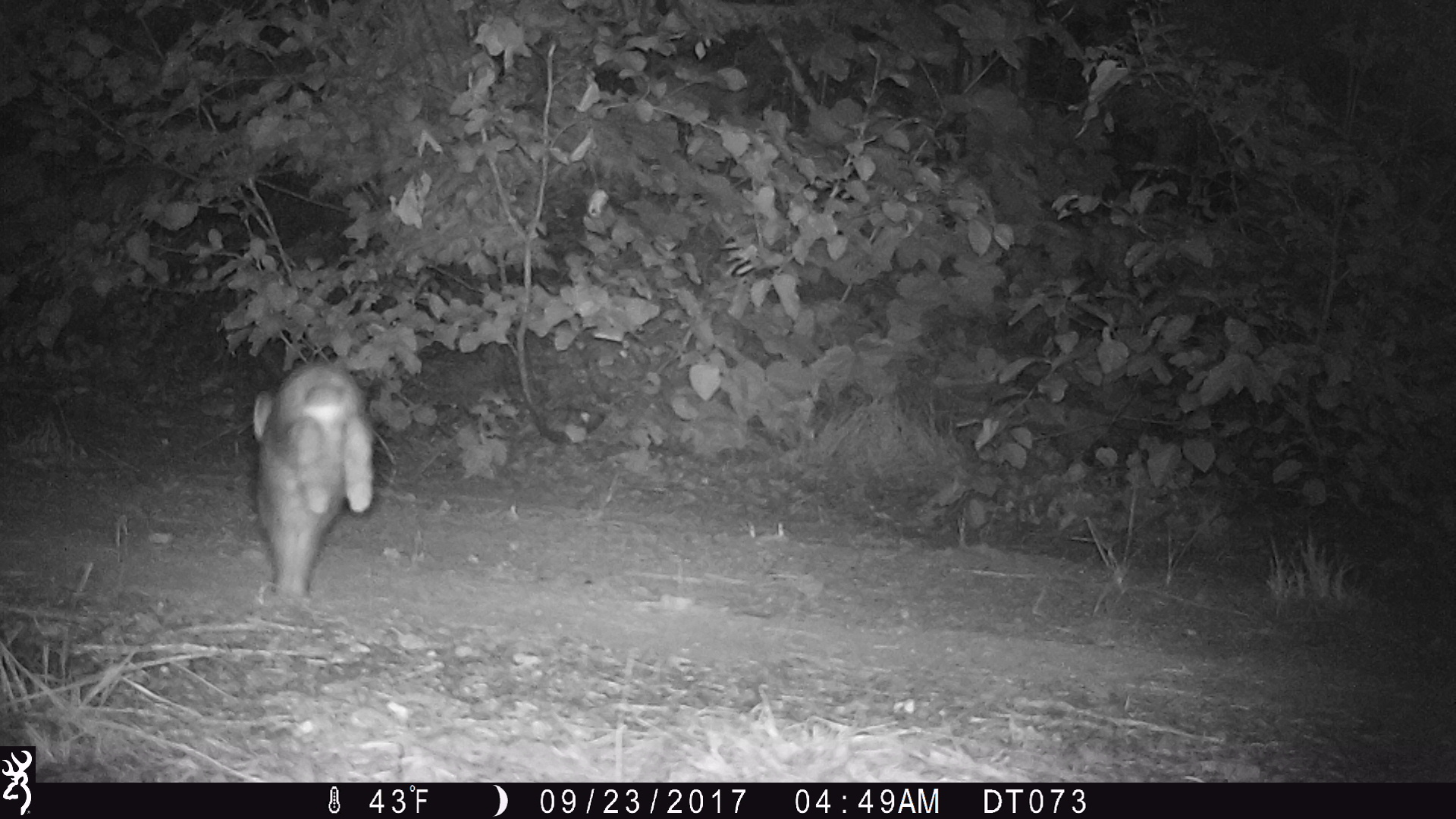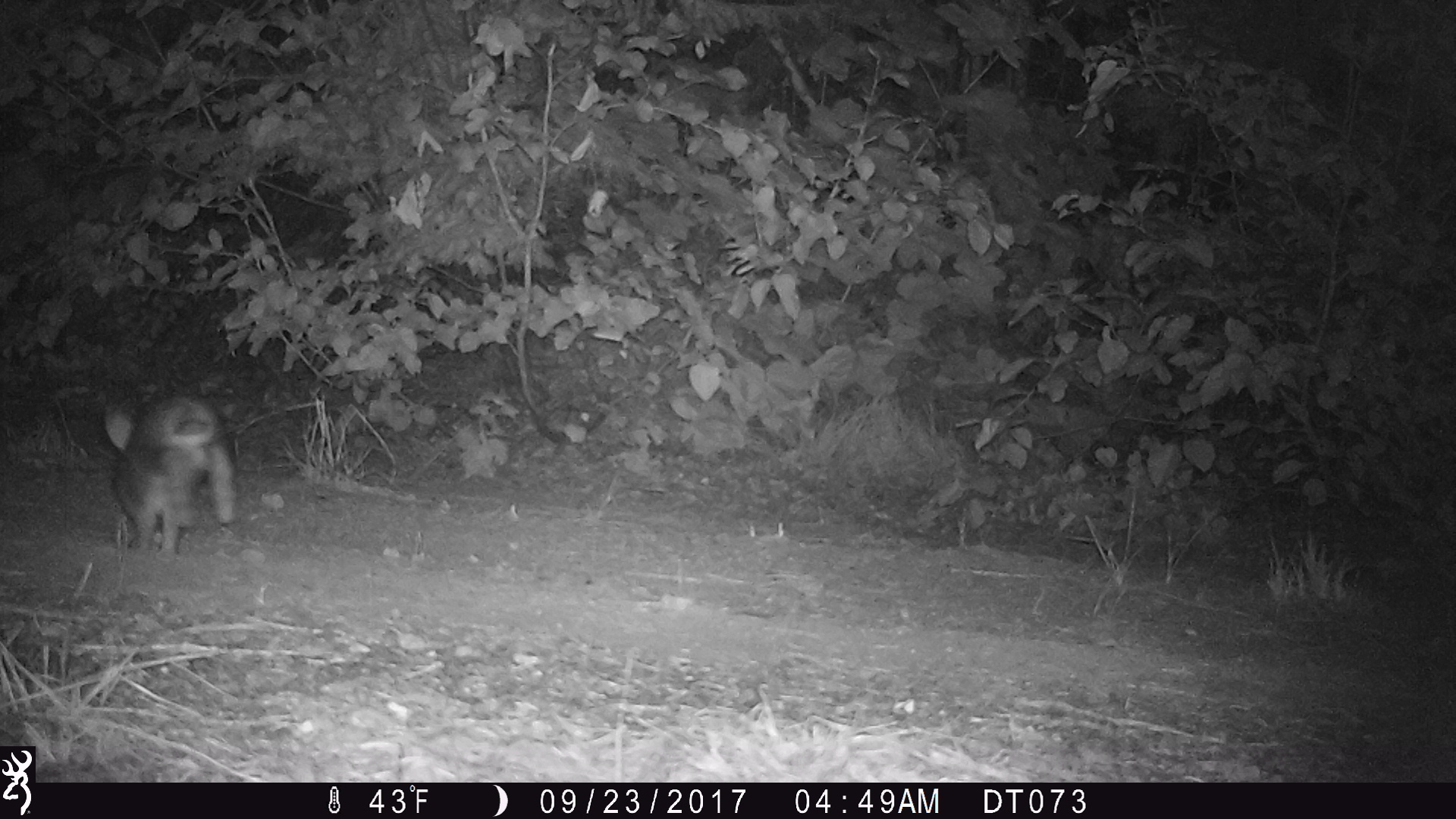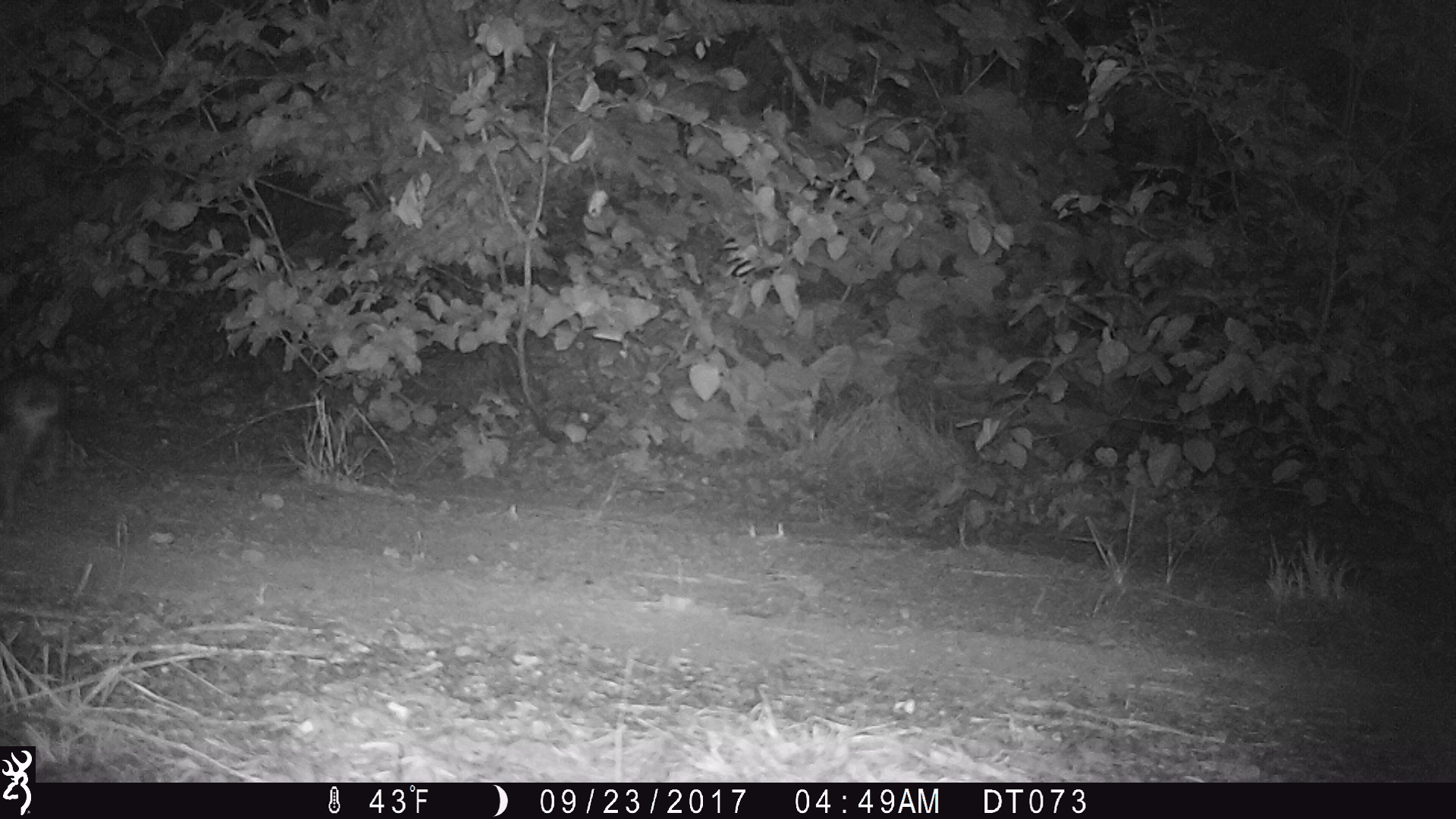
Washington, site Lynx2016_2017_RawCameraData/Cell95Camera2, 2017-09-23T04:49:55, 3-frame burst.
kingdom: Animalia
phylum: Chordata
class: Mammalia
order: Lagomorpha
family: Leporidae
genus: Lepus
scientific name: Lepus americanus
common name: snowshoe hare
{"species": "Lepus americanus (snowshoe hare)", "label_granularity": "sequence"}